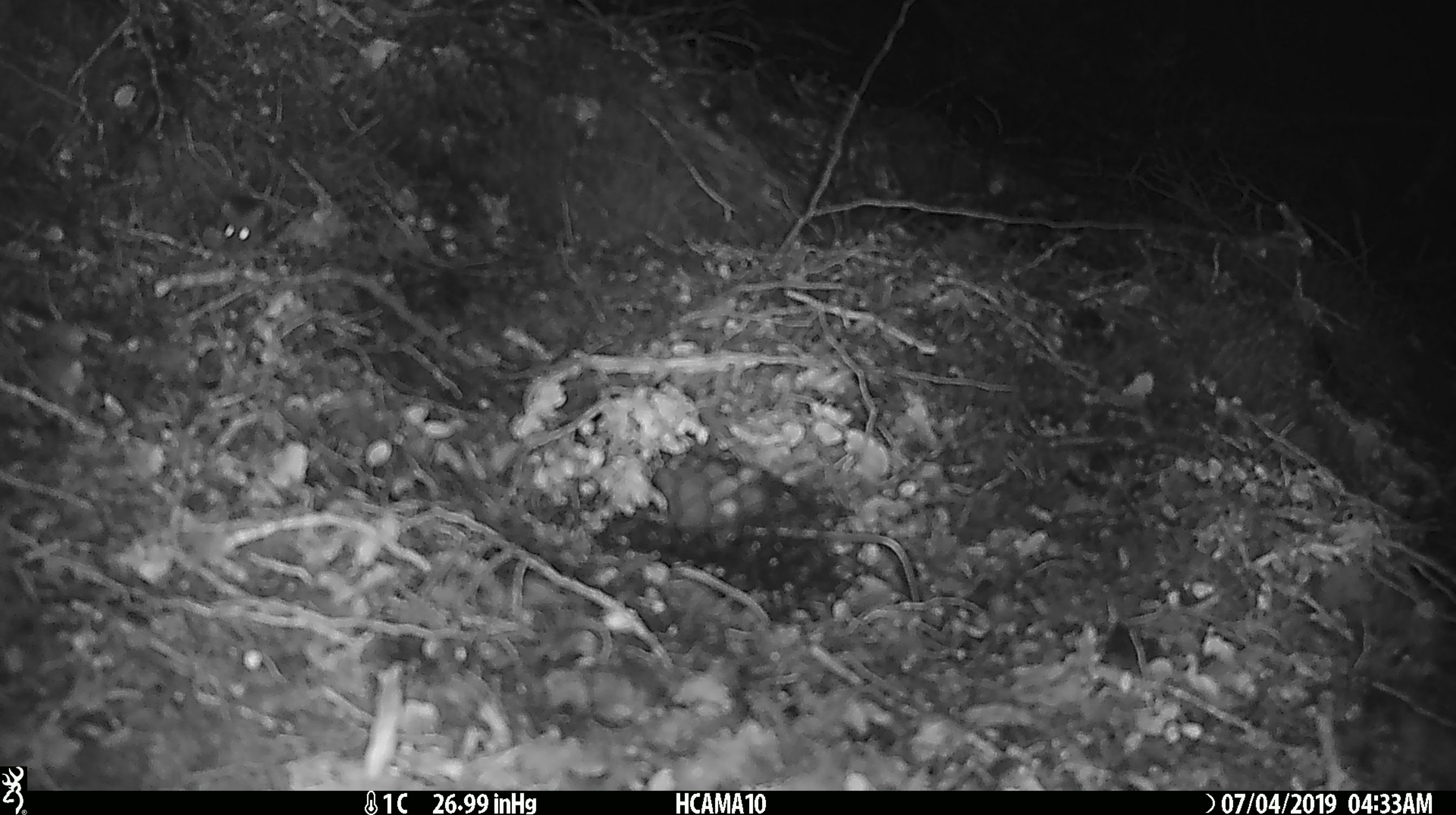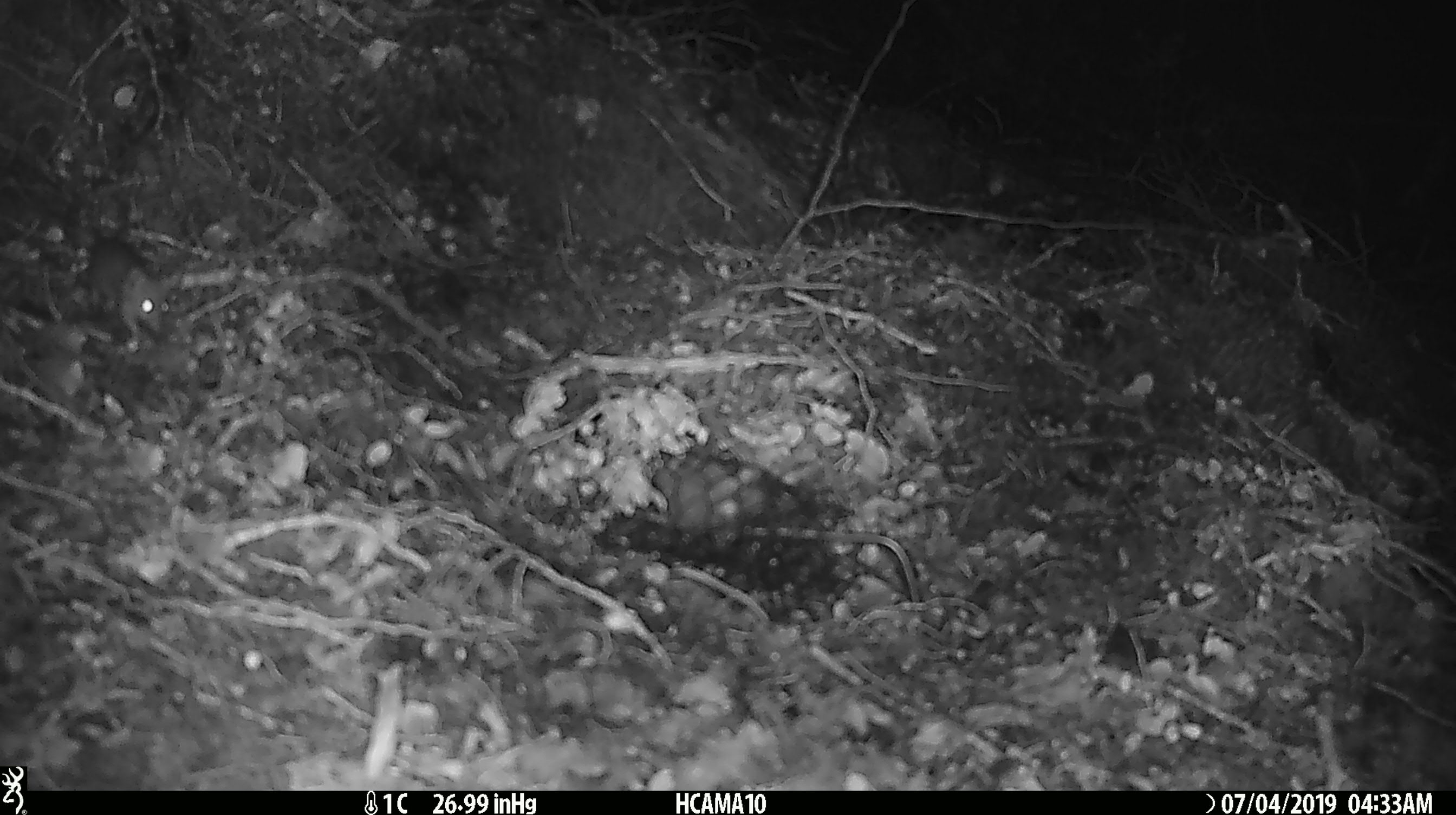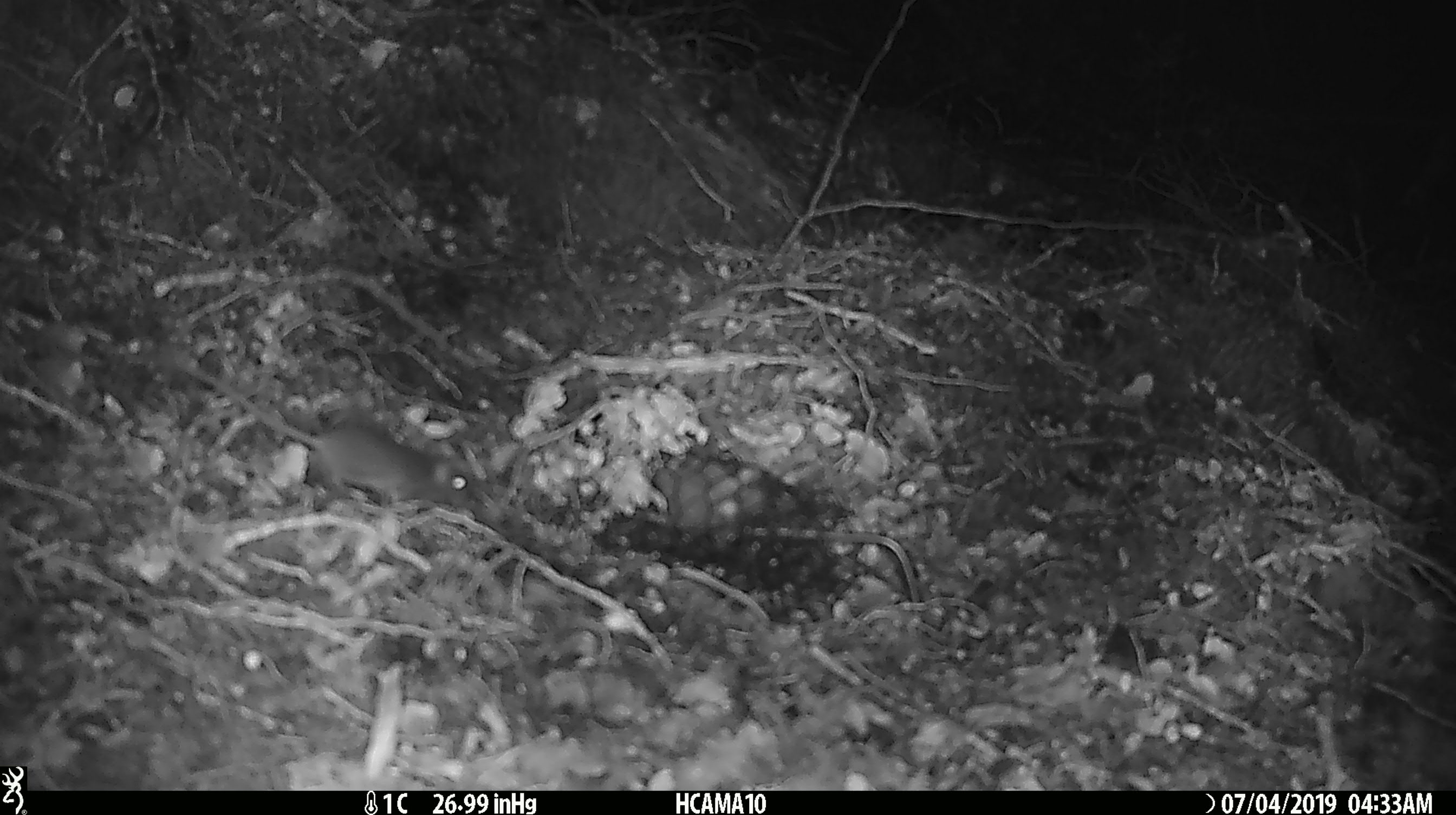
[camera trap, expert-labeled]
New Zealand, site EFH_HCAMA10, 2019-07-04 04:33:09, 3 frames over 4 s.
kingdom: Animalia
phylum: Chordata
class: Mammalia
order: Rodentia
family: Muridae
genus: Mus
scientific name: Mus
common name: mouse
Mouse (Mus).